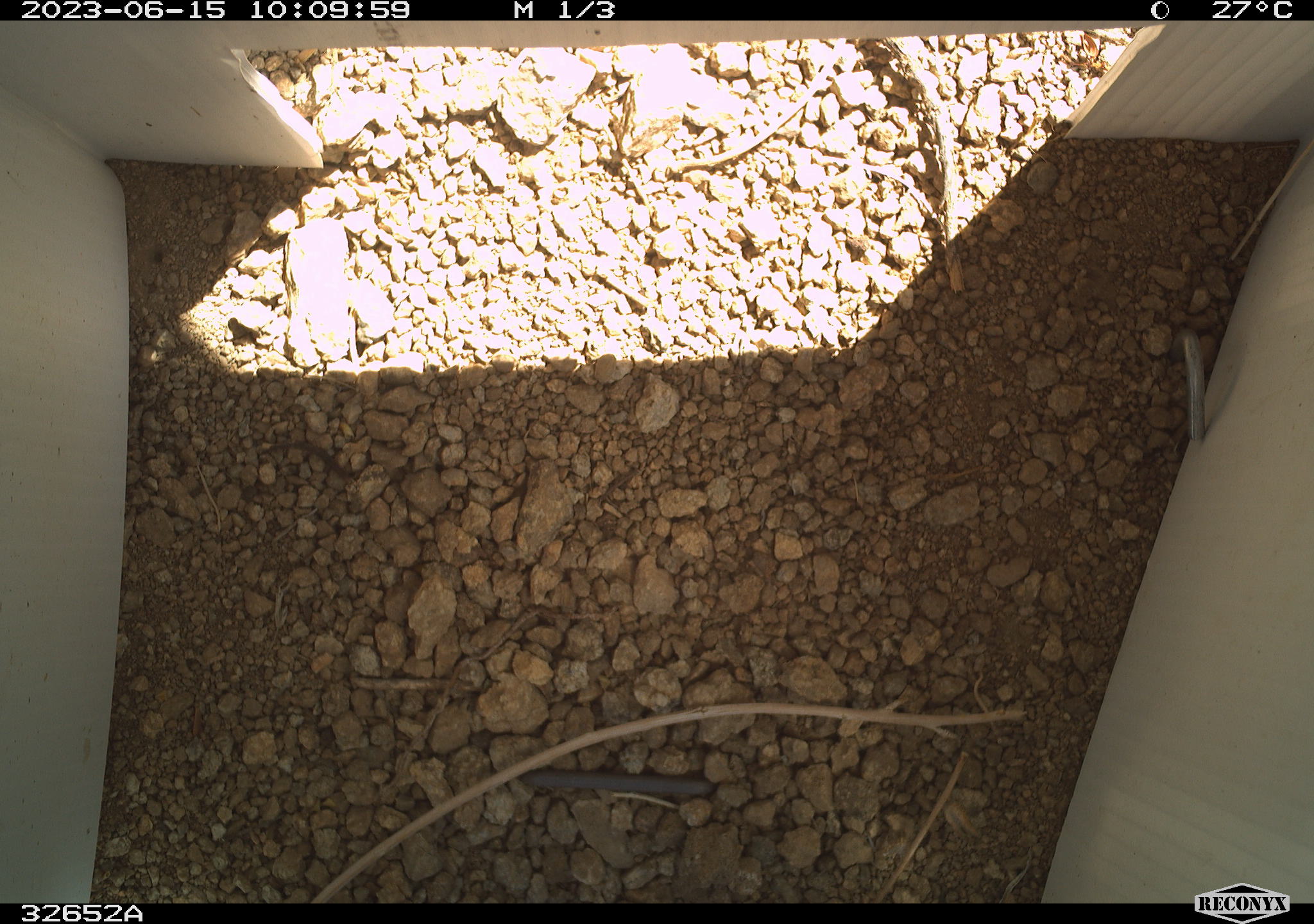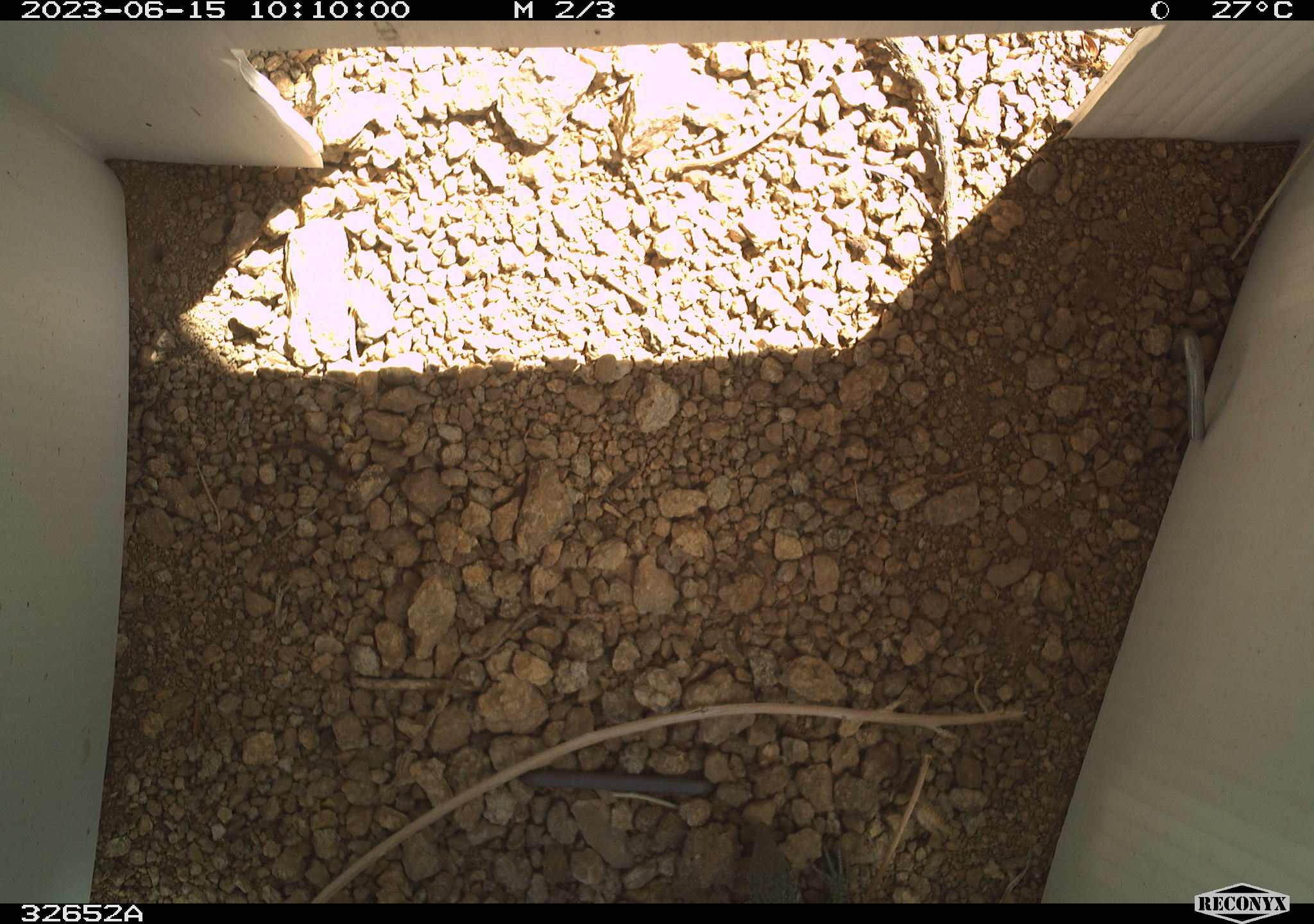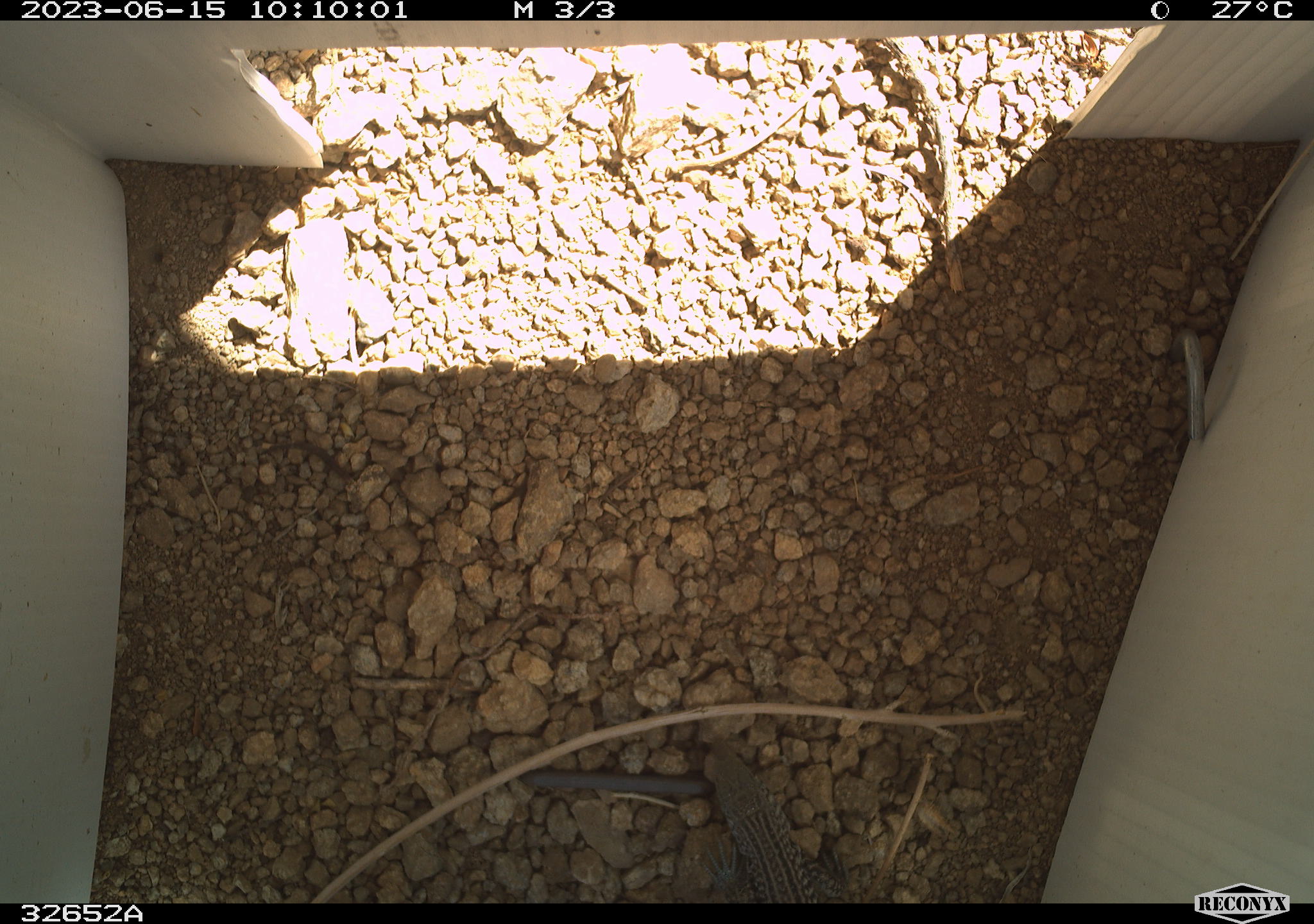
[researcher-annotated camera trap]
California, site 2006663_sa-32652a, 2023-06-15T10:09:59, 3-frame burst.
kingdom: Animalia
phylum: Chordata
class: Reptilia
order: Squamata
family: Teiidae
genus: Aspidoscelis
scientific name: Aspidoscelis tigris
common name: western whiptail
Western whiptail (Aspidoscelis tigris).